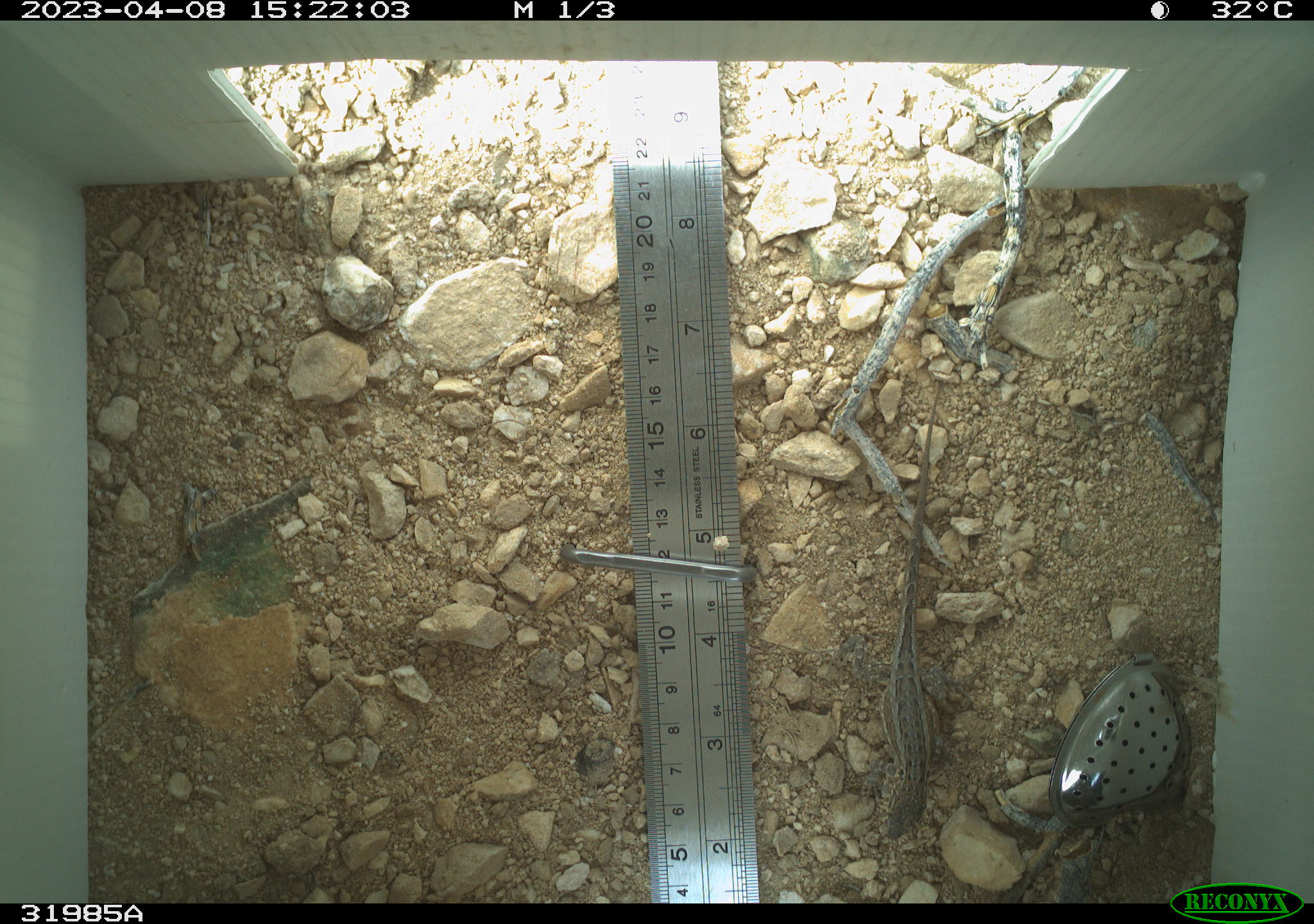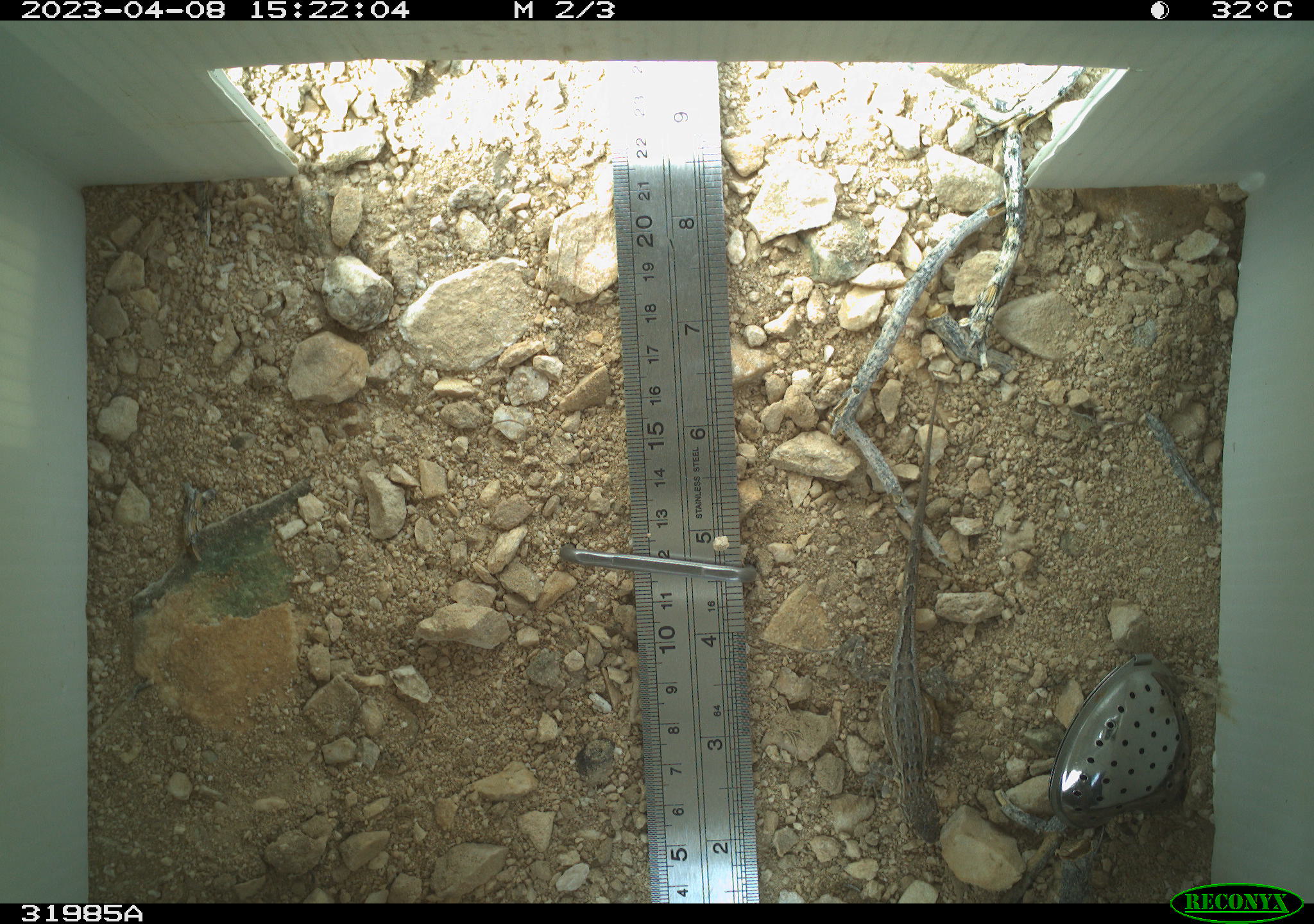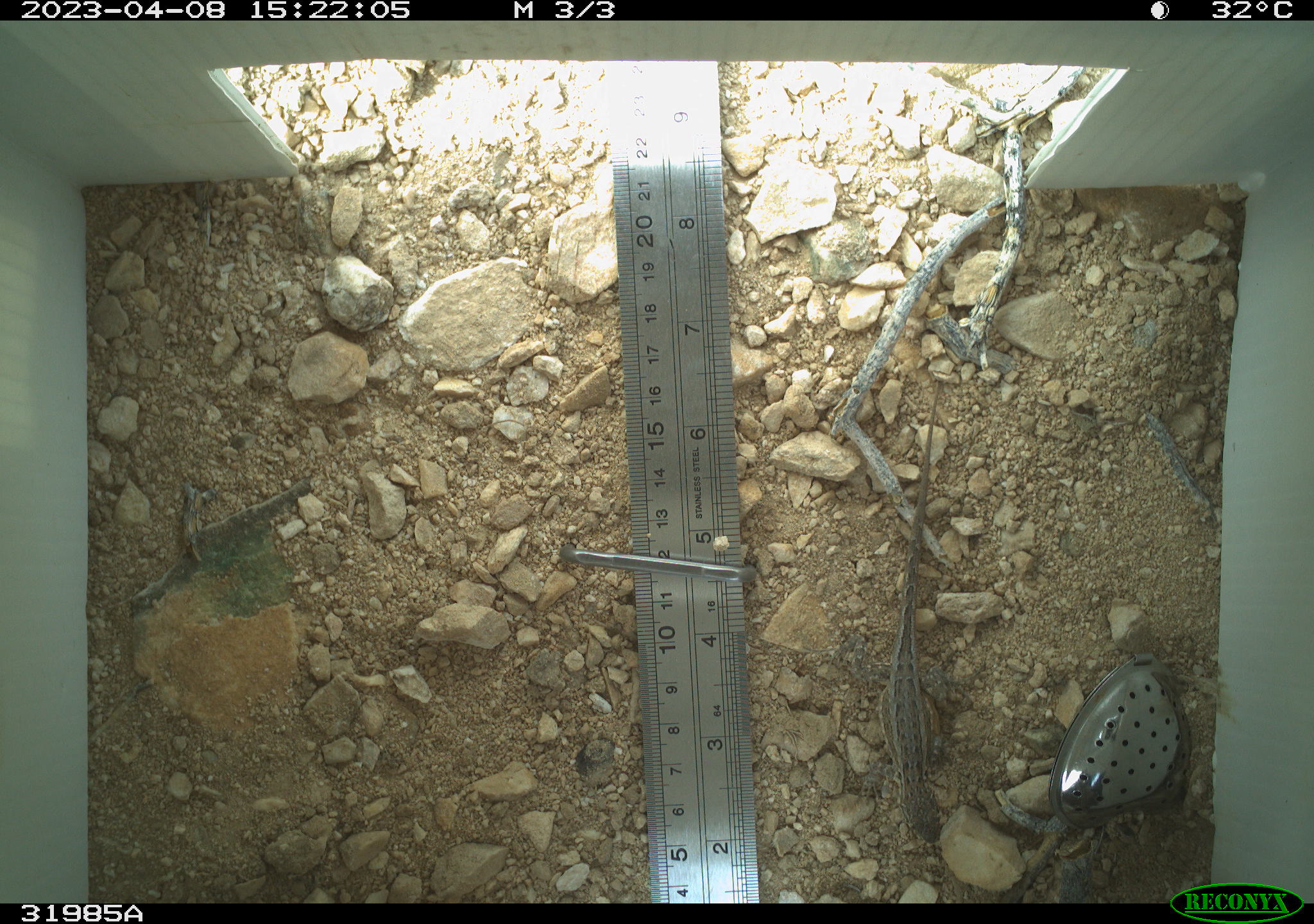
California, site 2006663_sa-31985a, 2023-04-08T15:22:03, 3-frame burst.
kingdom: Animalia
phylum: Chordata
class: Reptilia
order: Squamata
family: Phrynosomatidae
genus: Sceloporus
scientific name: Sceloporus graciosus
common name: common sagebrush lizard